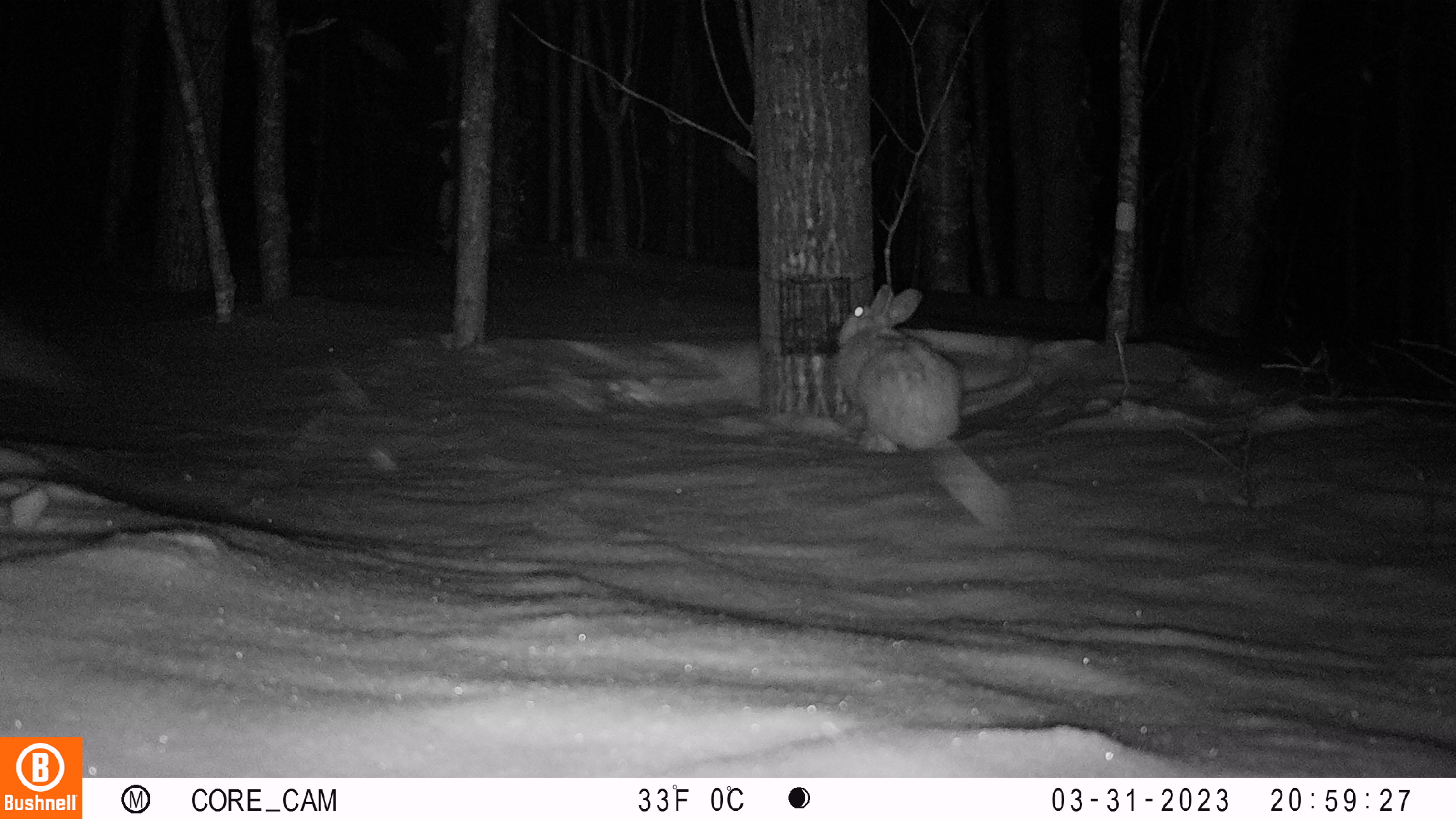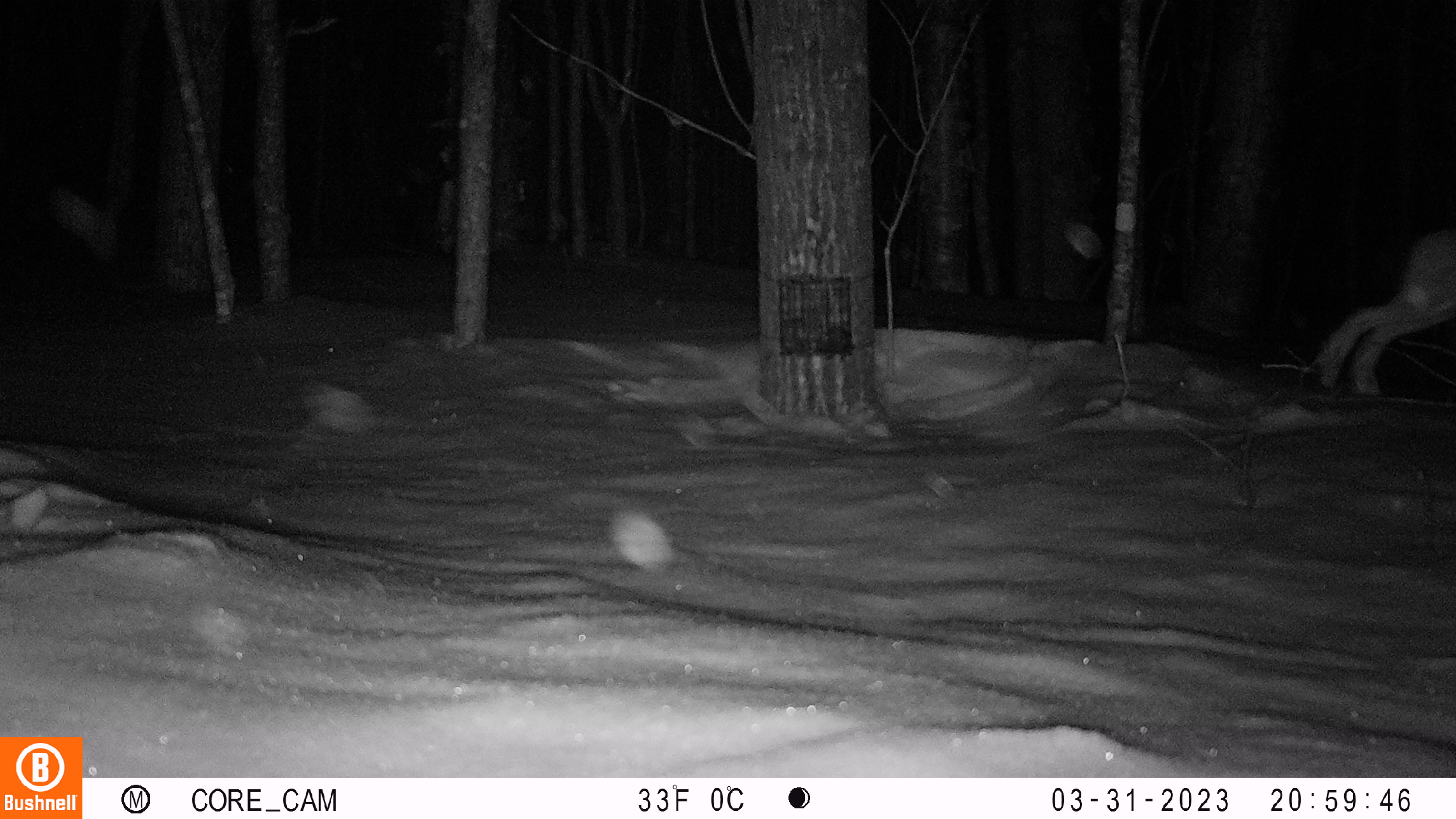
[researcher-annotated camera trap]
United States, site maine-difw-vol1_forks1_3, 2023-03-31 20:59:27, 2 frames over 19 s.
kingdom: Animalia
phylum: Chordata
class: Mammalia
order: Lagomorpha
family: Leporidae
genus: Lepus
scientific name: Lepus americanus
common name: snowshoe hare